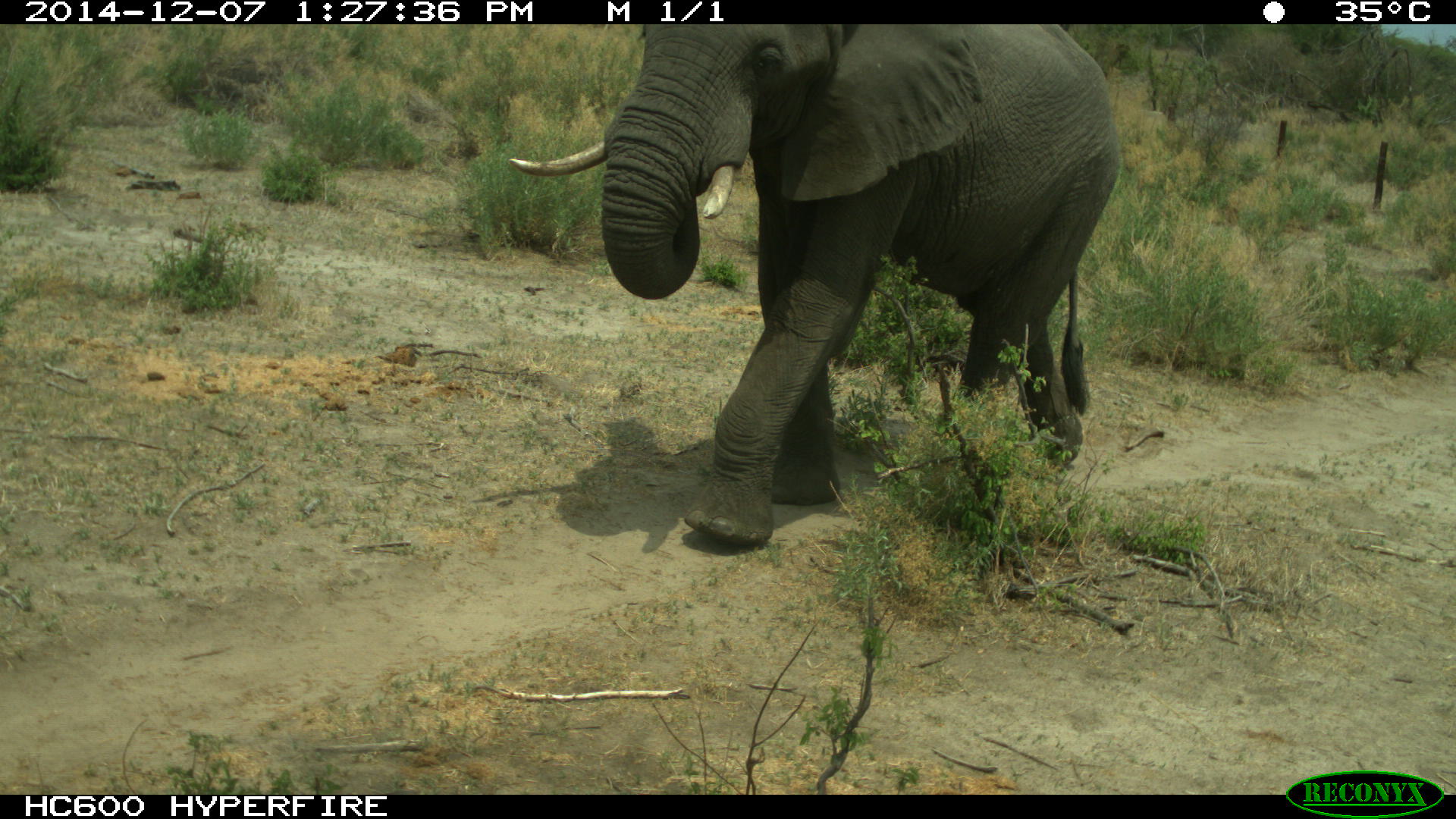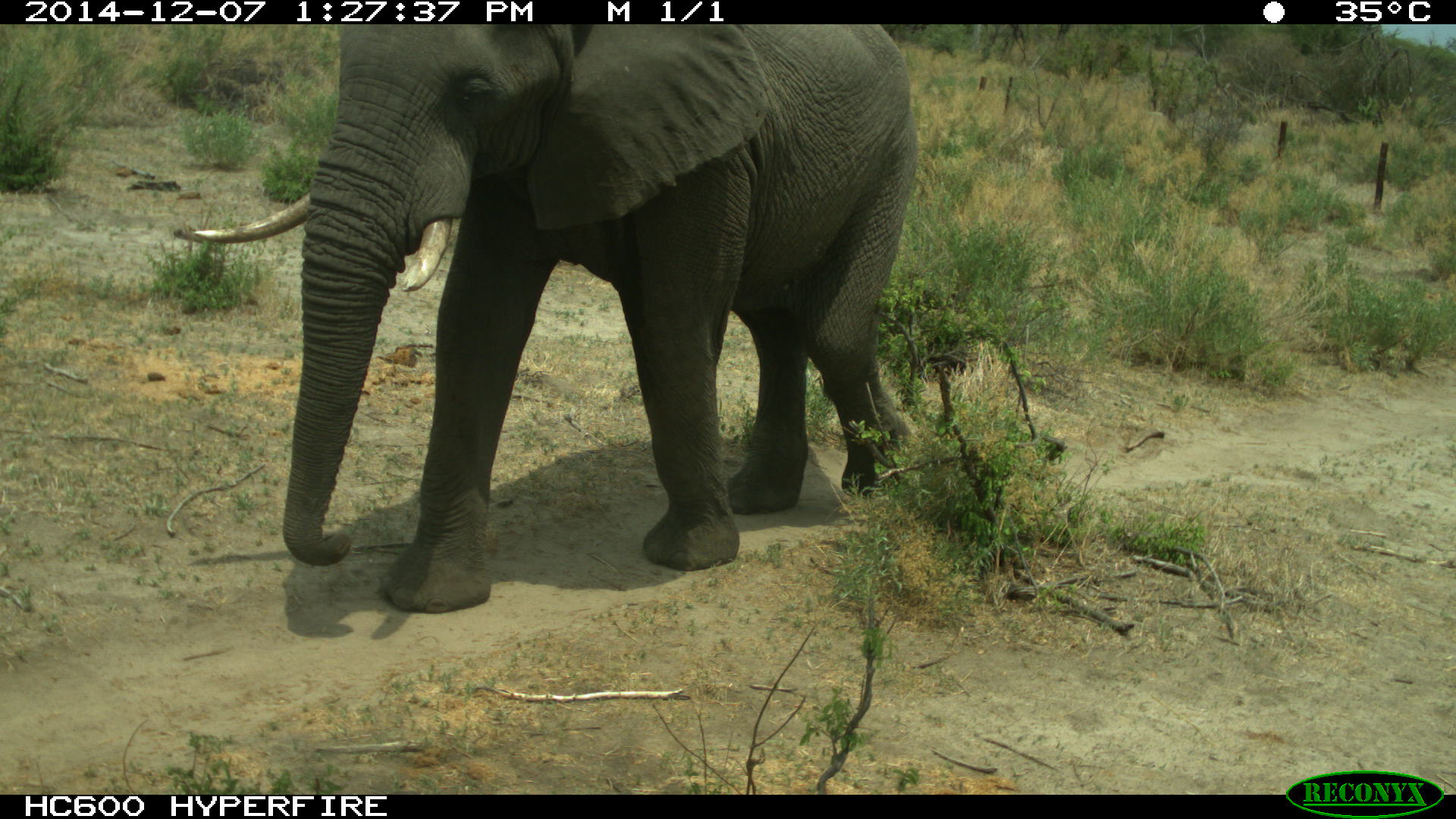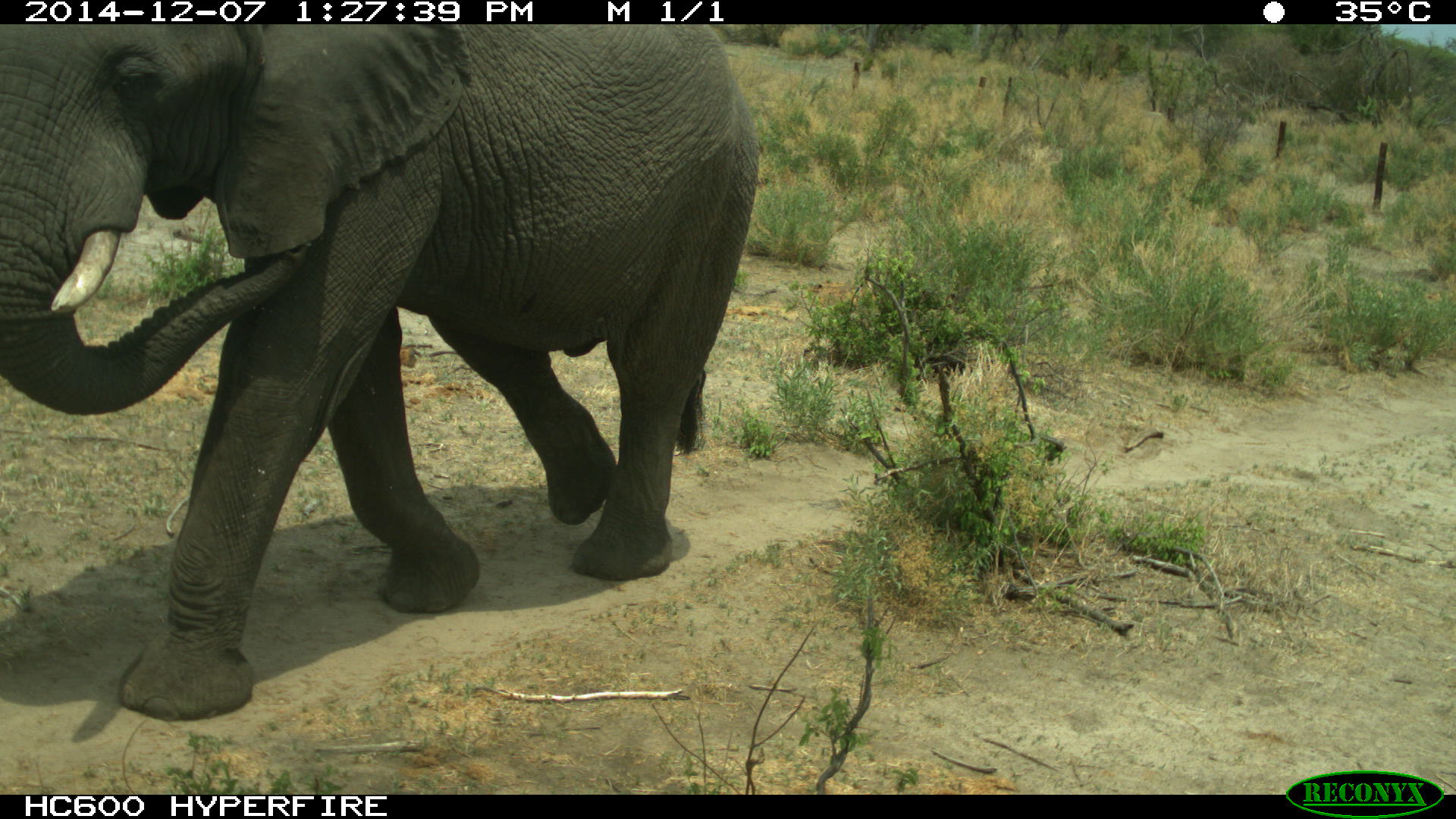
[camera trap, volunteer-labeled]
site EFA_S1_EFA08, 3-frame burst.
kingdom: Animalia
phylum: Chordata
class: Mammalia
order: Proboscidea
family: Elephantidae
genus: Loxodonta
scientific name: Loxodonta africana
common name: african bush elephant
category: elephant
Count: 1.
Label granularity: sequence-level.